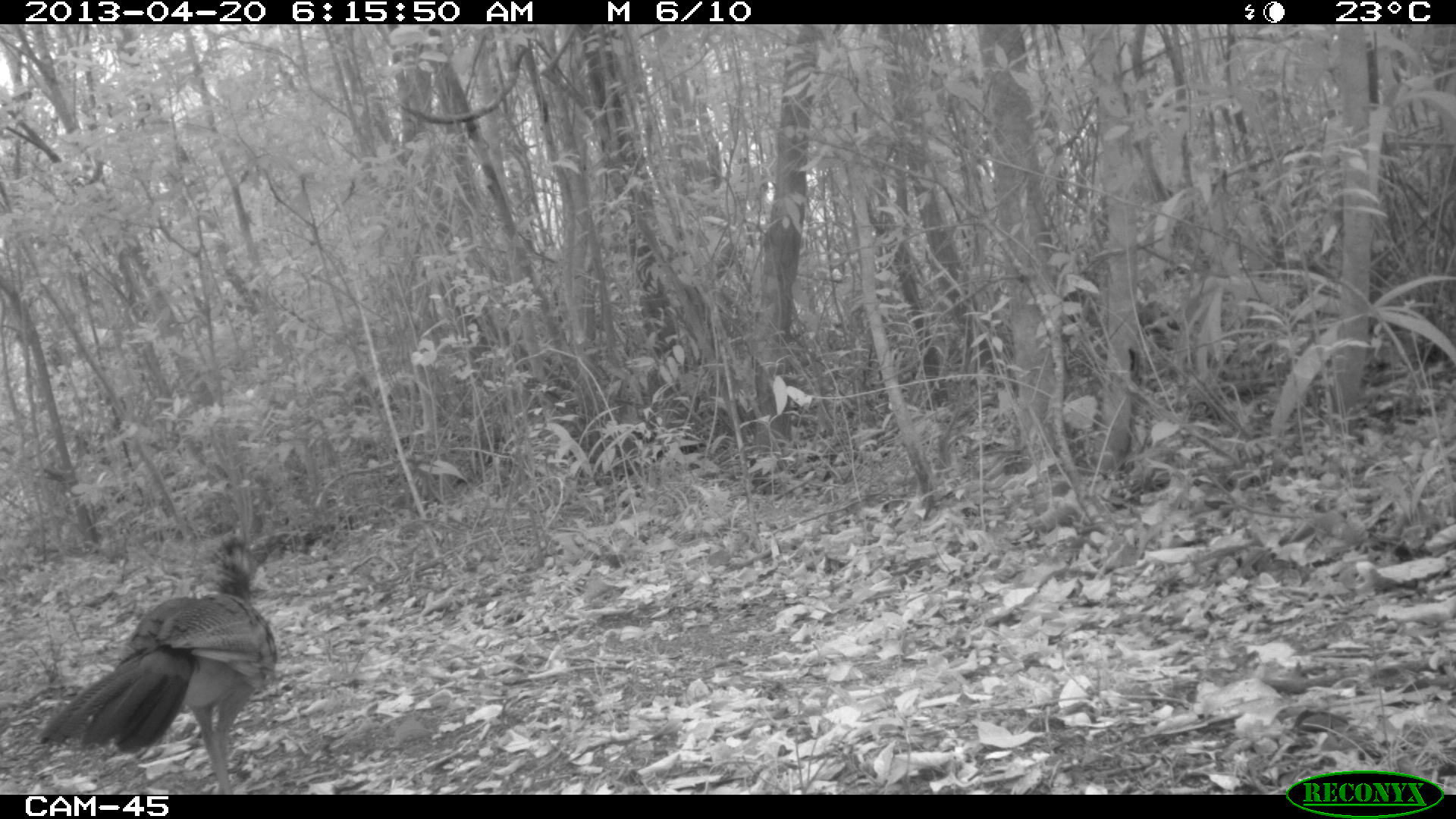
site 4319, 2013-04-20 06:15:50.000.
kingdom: Animalia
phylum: Chordata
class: Aves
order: Galliformes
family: Cracidae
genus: Crax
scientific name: Crax rubra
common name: great curassow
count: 1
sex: female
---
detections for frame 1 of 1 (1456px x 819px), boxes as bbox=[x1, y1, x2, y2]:
crax rubra: bbox=[35, 527, 280, 793]